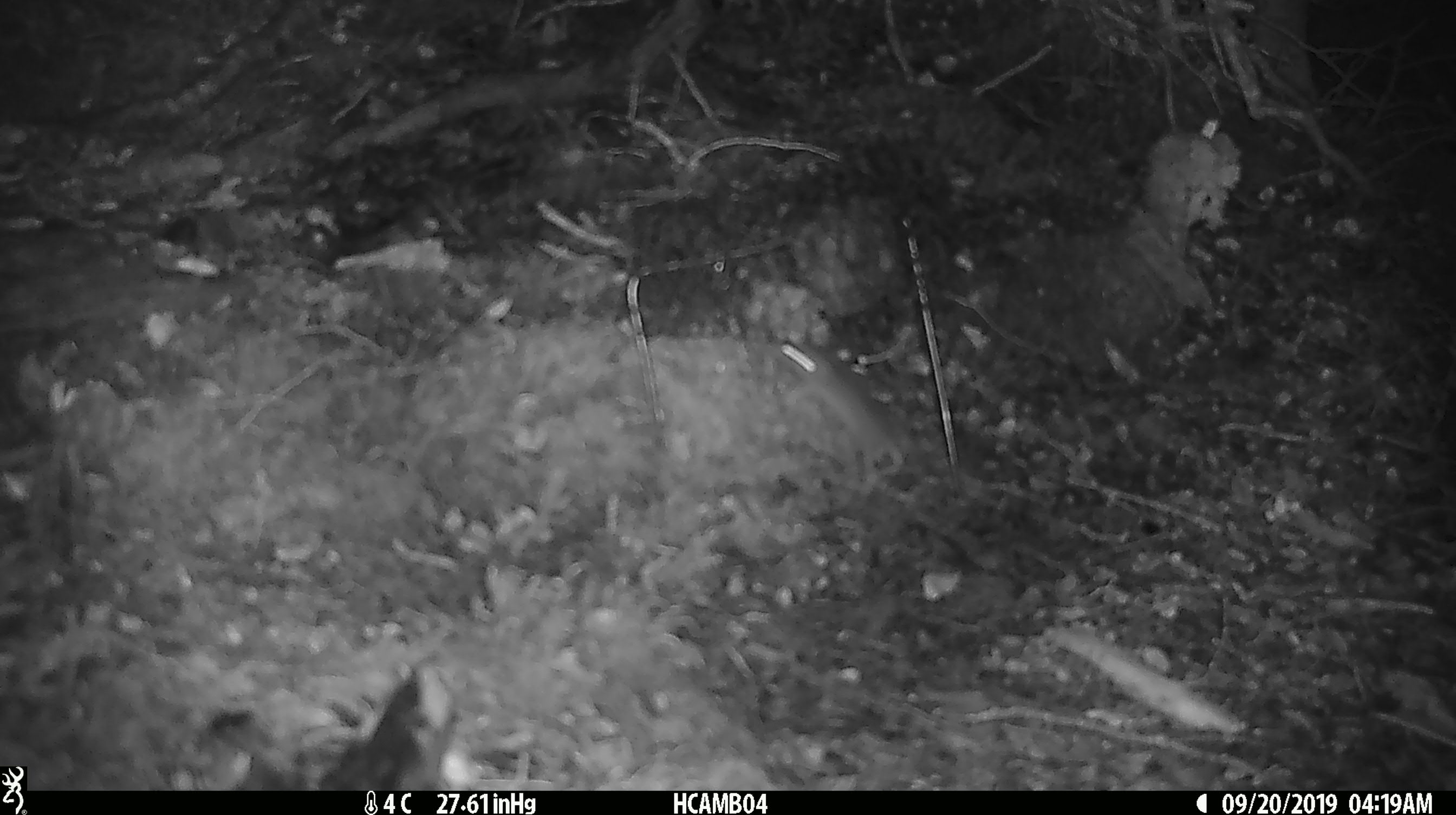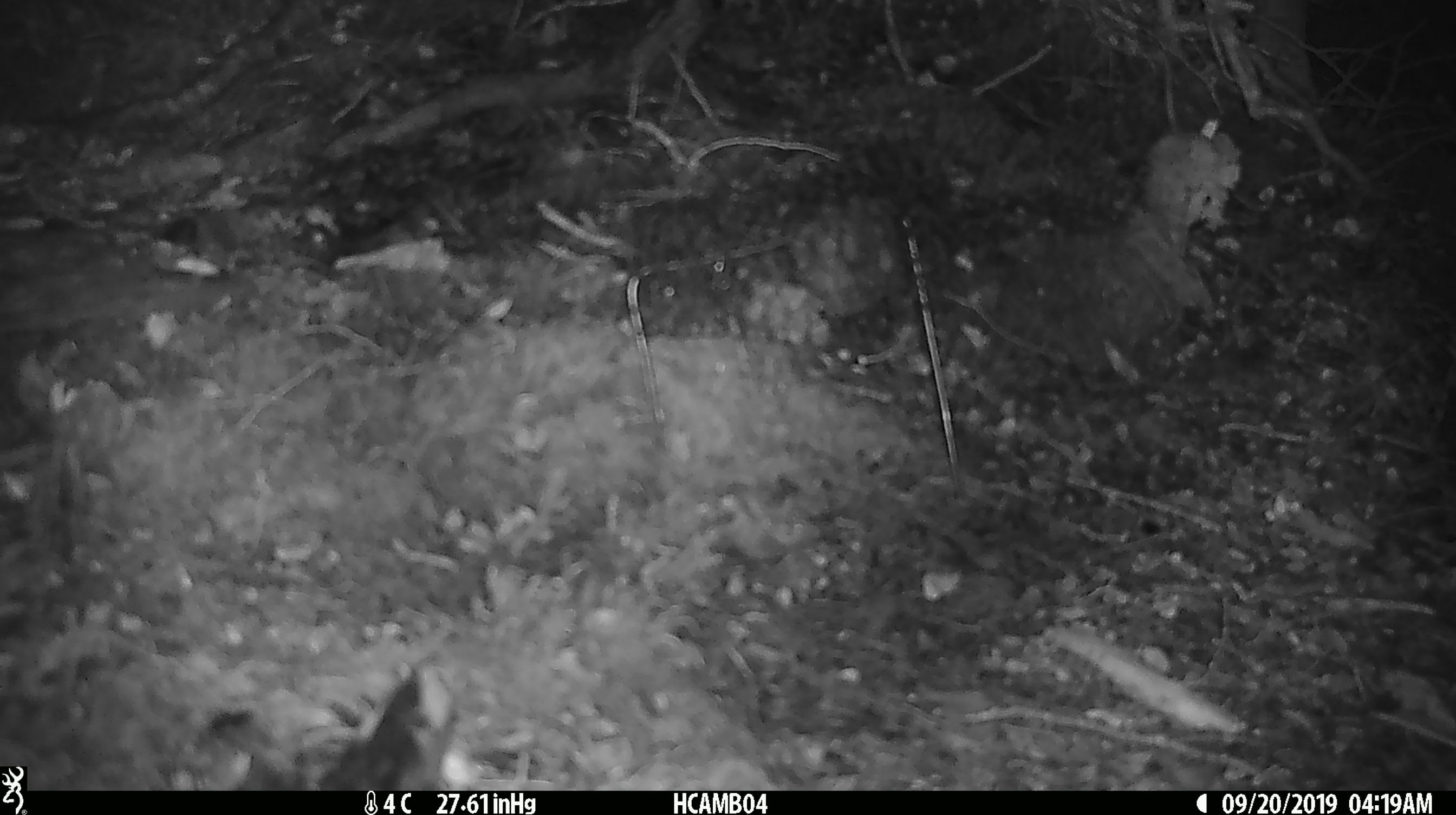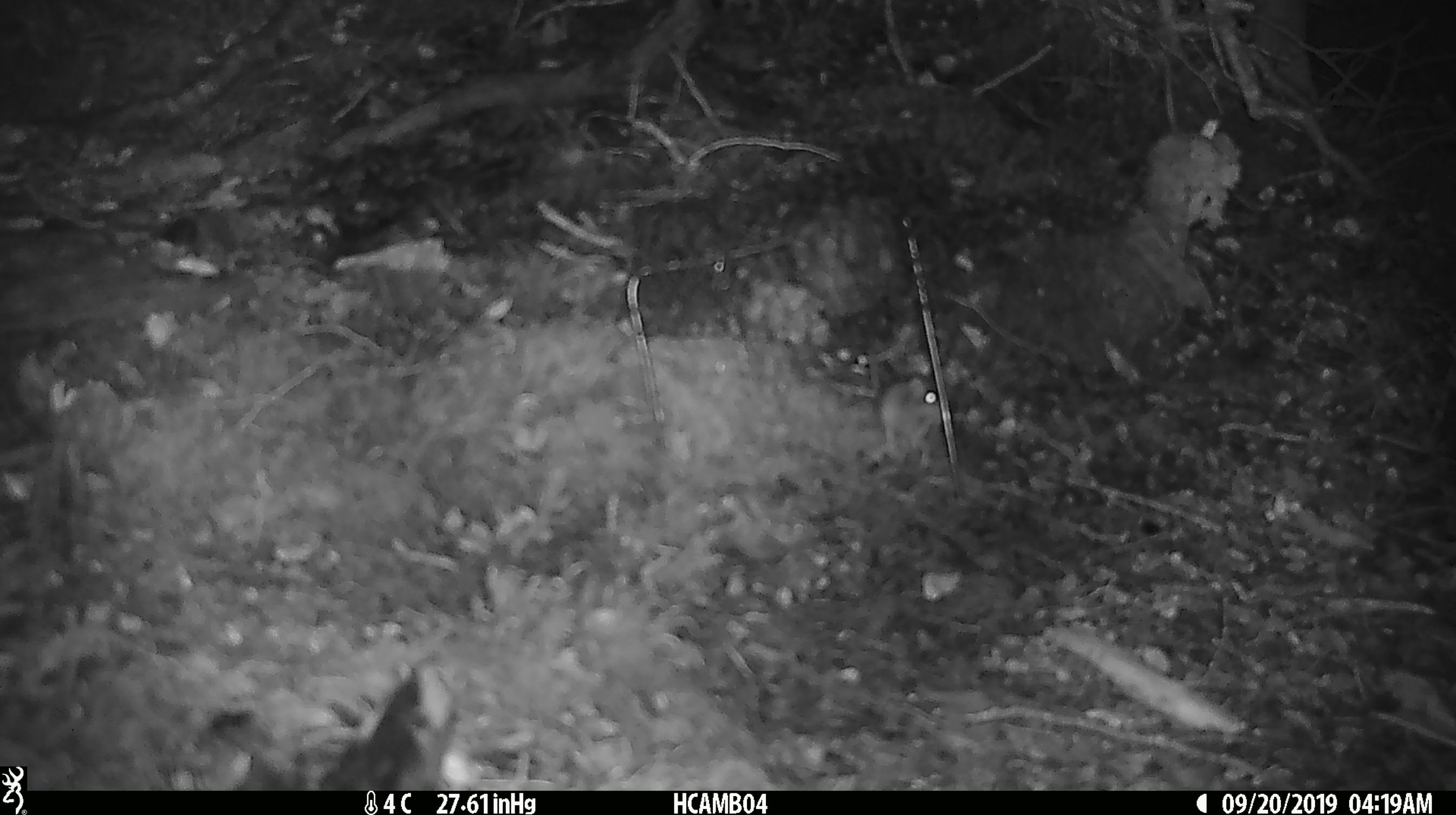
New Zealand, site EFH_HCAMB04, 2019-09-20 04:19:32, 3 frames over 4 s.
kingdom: Animalia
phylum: Chordata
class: Mammalia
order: Rodentia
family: Muridae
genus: Mus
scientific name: Mus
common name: mouse